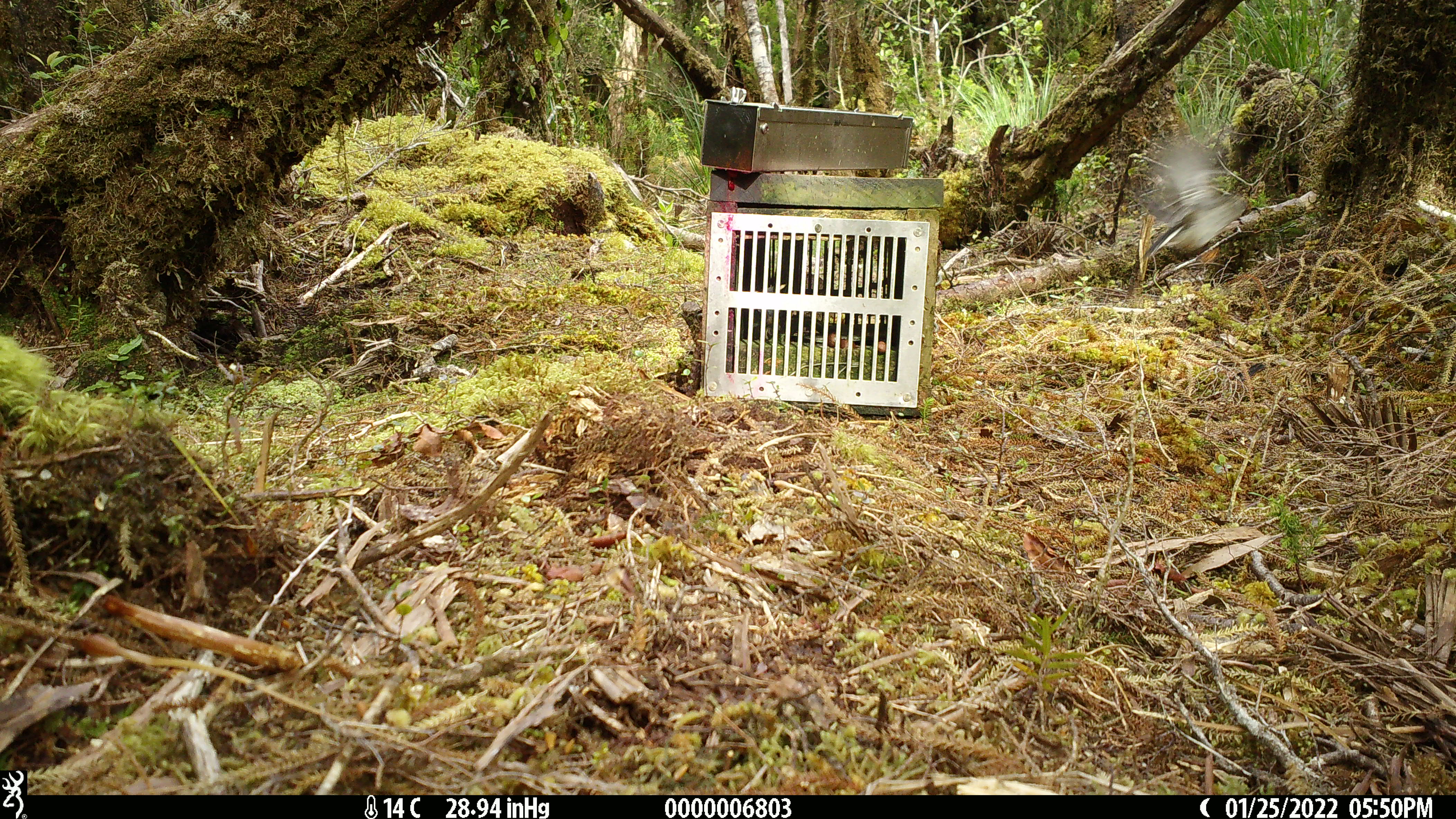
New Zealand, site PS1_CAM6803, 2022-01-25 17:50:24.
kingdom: Animalia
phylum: Chordata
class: Aves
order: Passeriformes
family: Petroicidae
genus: Petroica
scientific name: Petroica macrocephala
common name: tomtit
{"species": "tomtit (Petroica macrocephala)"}